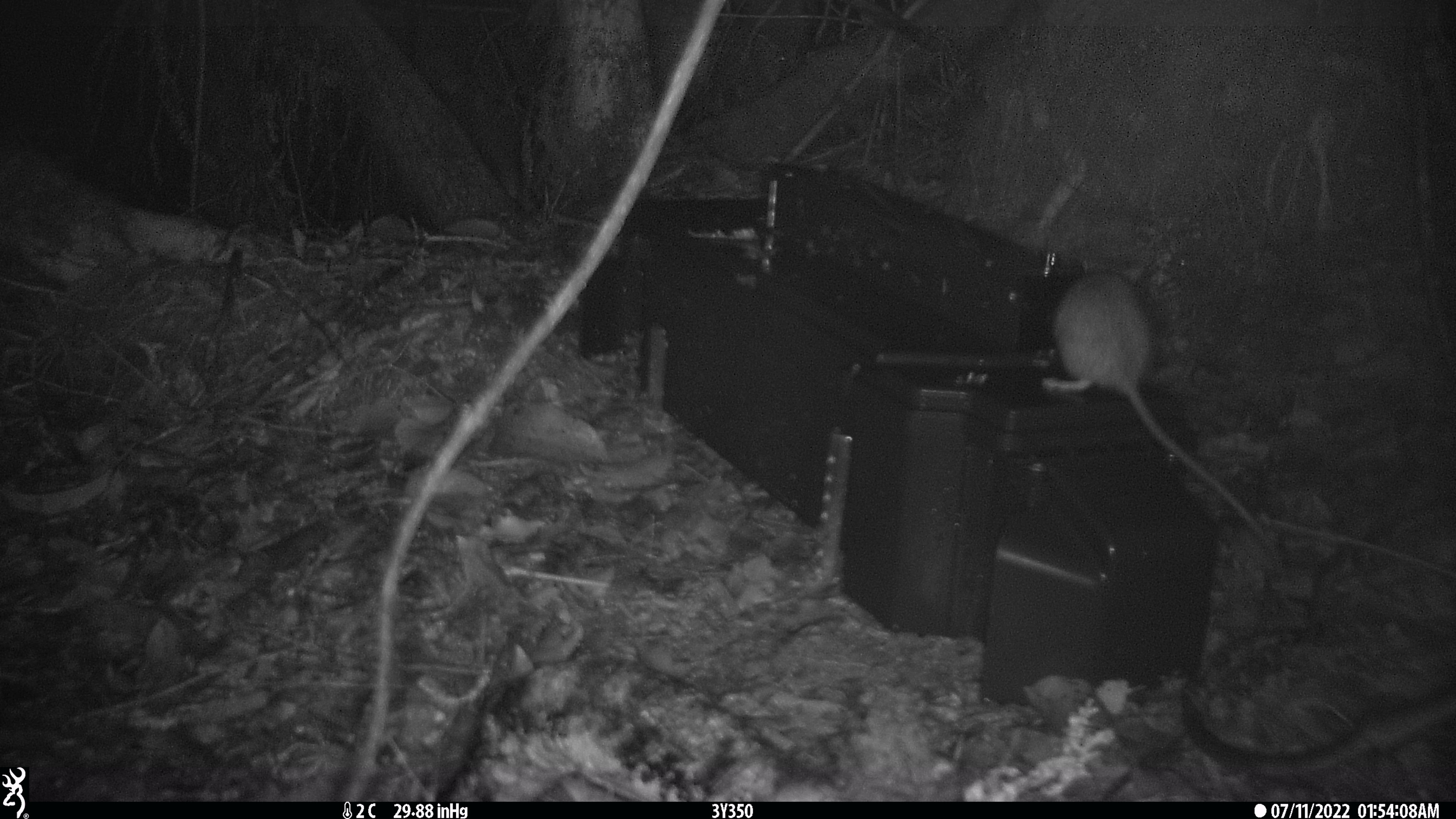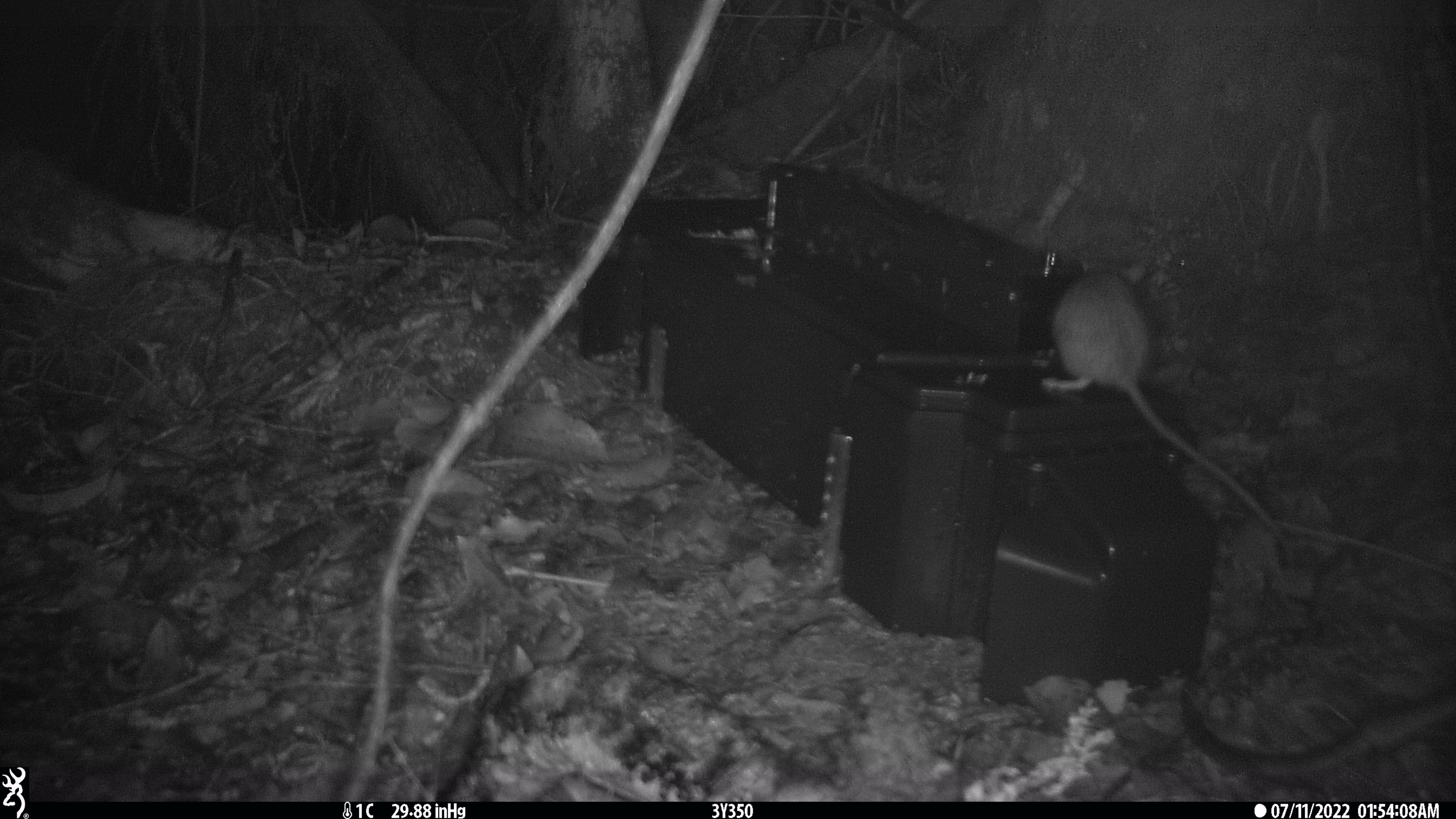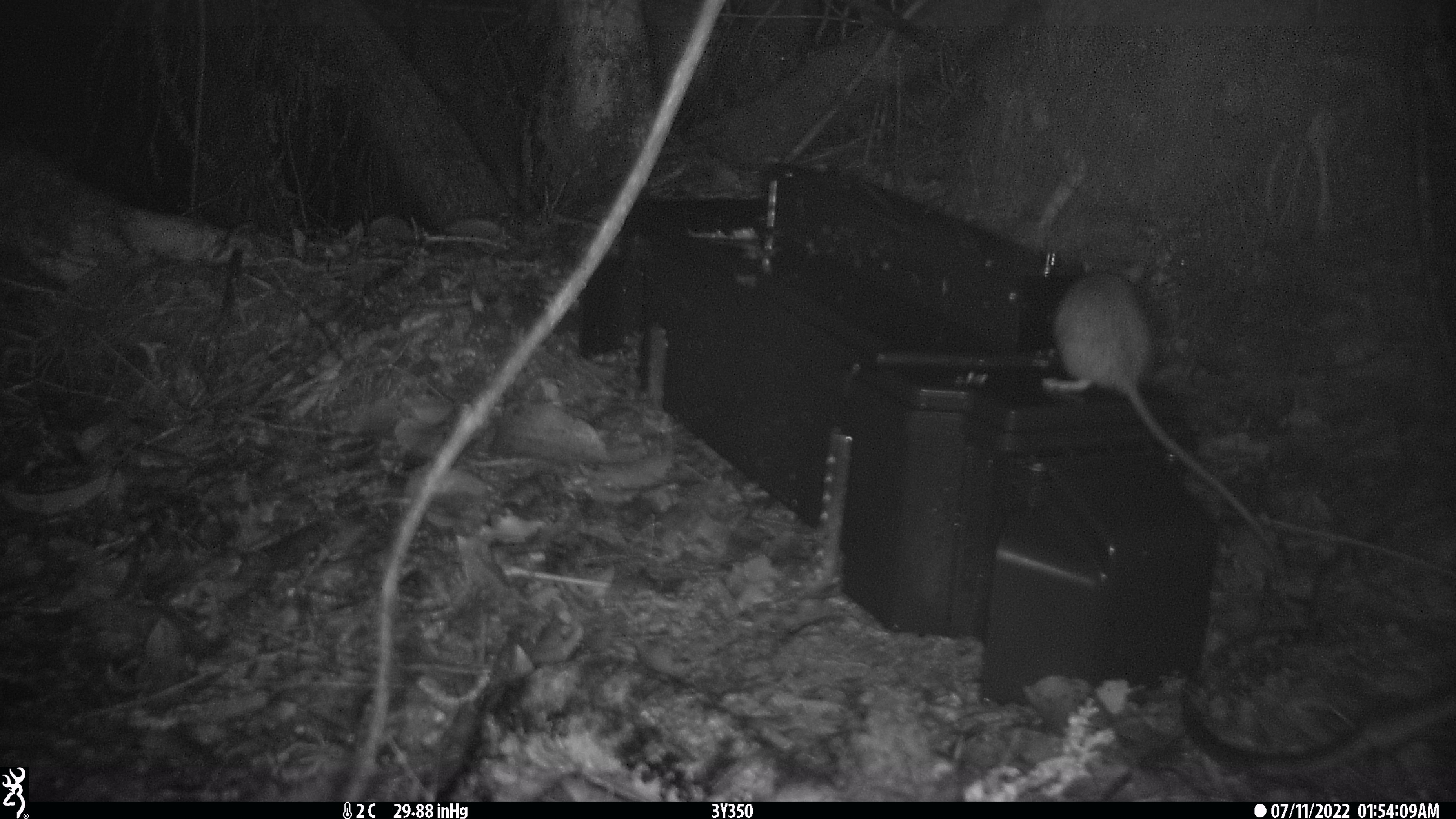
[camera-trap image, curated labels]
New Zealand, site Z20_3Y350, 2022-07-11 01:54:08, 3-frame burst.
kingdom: Animalia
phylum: Chordata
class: Mammalia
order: Rodentia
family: Muridae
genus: Rattus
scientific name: Rattus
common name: rat